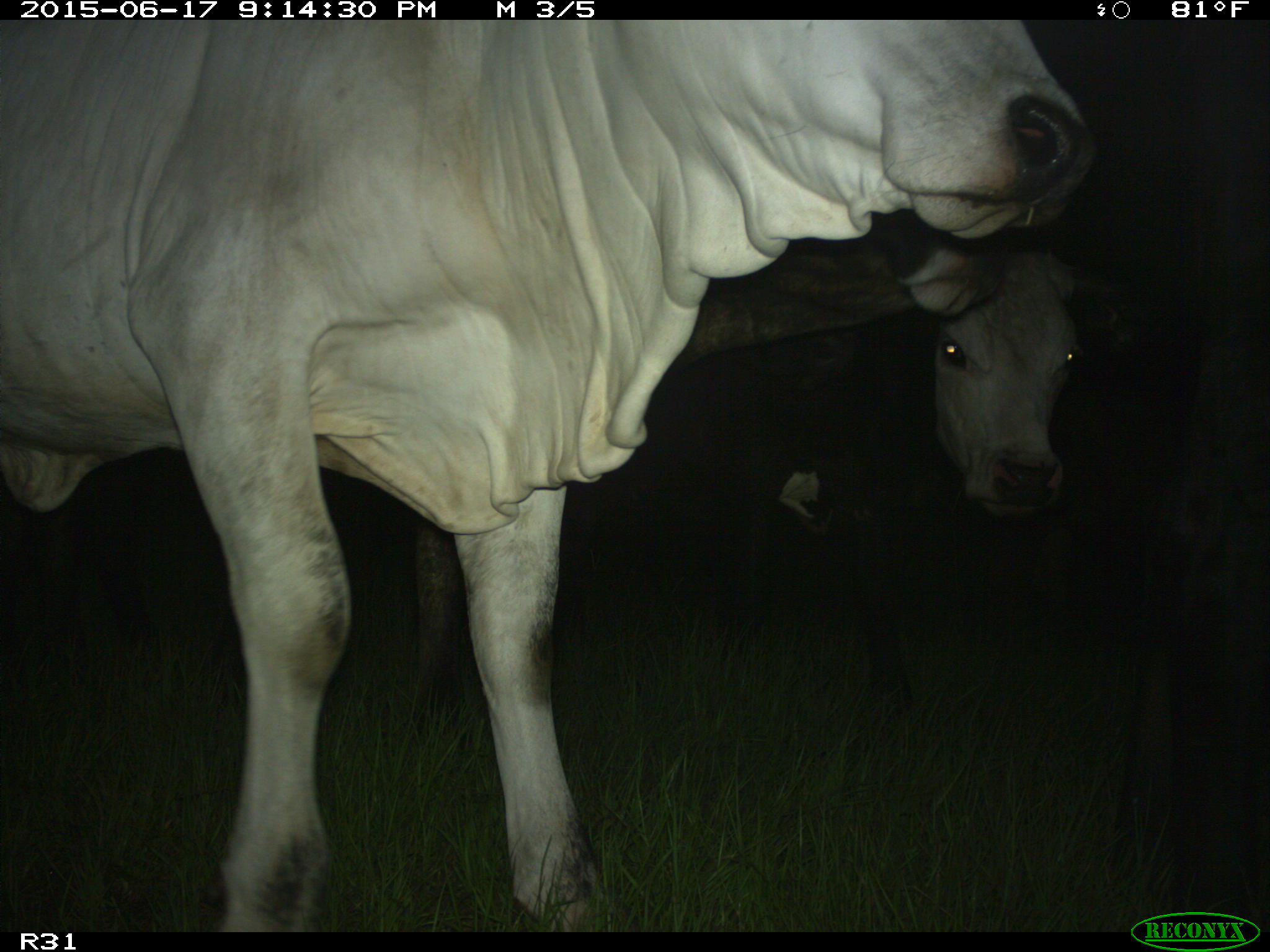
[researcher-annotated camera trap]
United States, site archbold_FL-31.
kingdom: Animalia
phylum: Chordata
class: Mammalia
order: Artiodactyla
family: Bovidae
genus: Bos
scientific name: Bos taurus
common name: domestic cow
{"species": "Bos taurus (domestic cow)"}